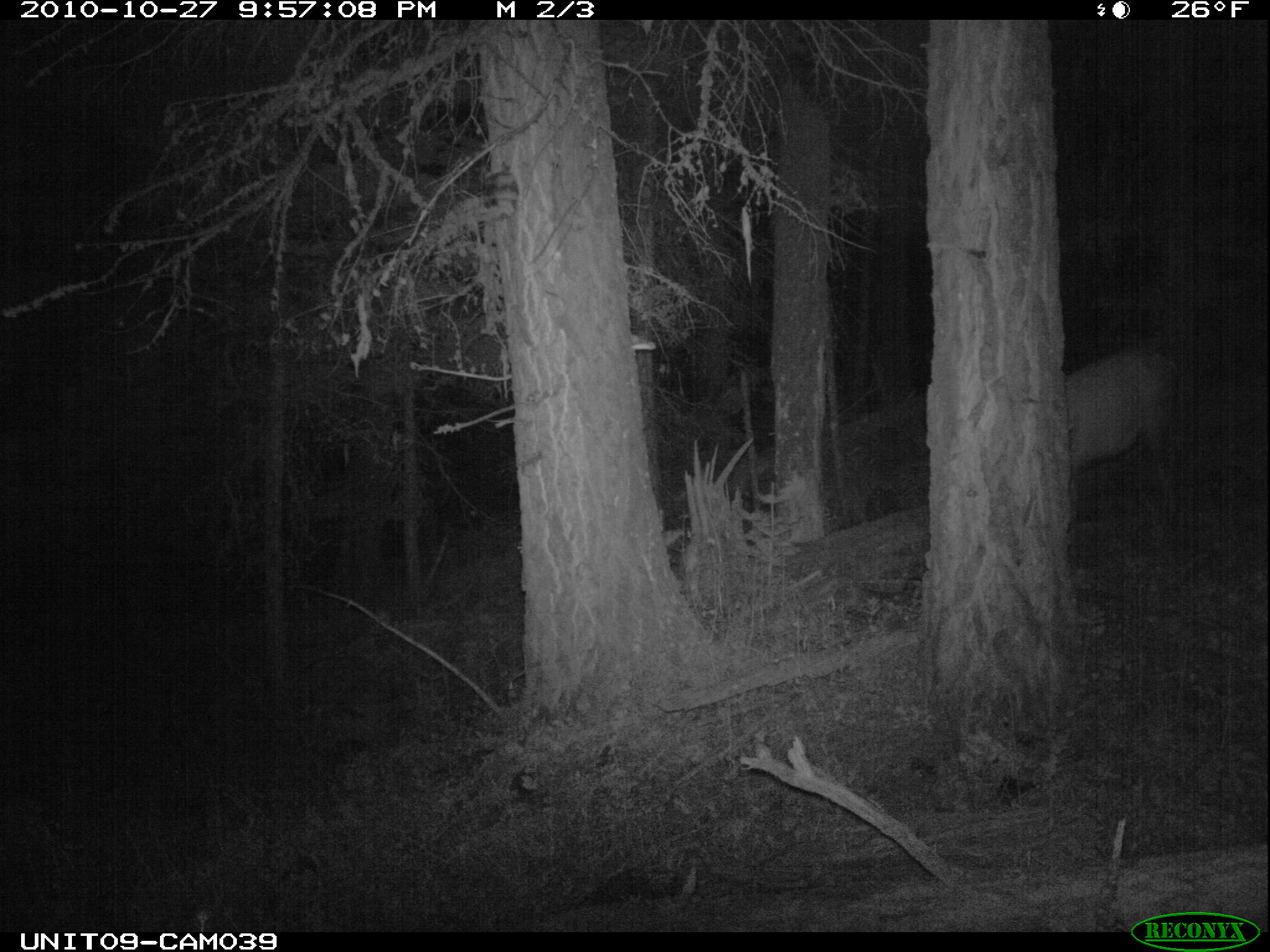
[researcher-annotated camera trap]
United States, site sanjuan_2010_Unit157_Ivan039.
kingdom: Animalia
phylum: Chordata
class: Mammalia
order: Artiodactyla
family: Cervidae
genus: Cervus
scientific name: Cervus elaphus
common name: red deer